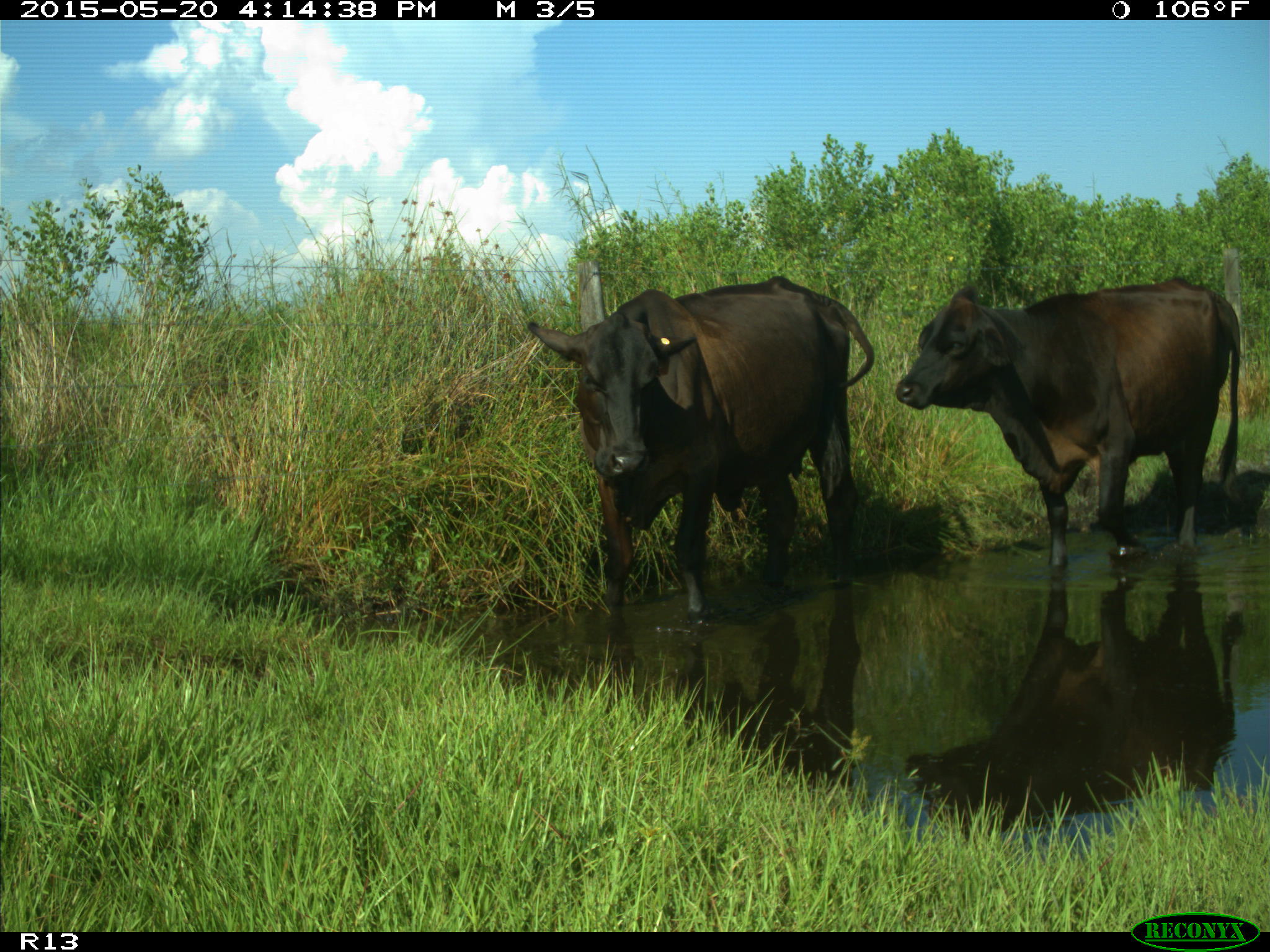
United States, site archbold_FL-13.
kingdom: Animalia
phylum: Chordata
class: Mammalia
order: Artiodactyla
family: Bovidae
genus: Bos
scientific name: Bos taurus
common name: domestic cow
Bos taurus (domestic cow).